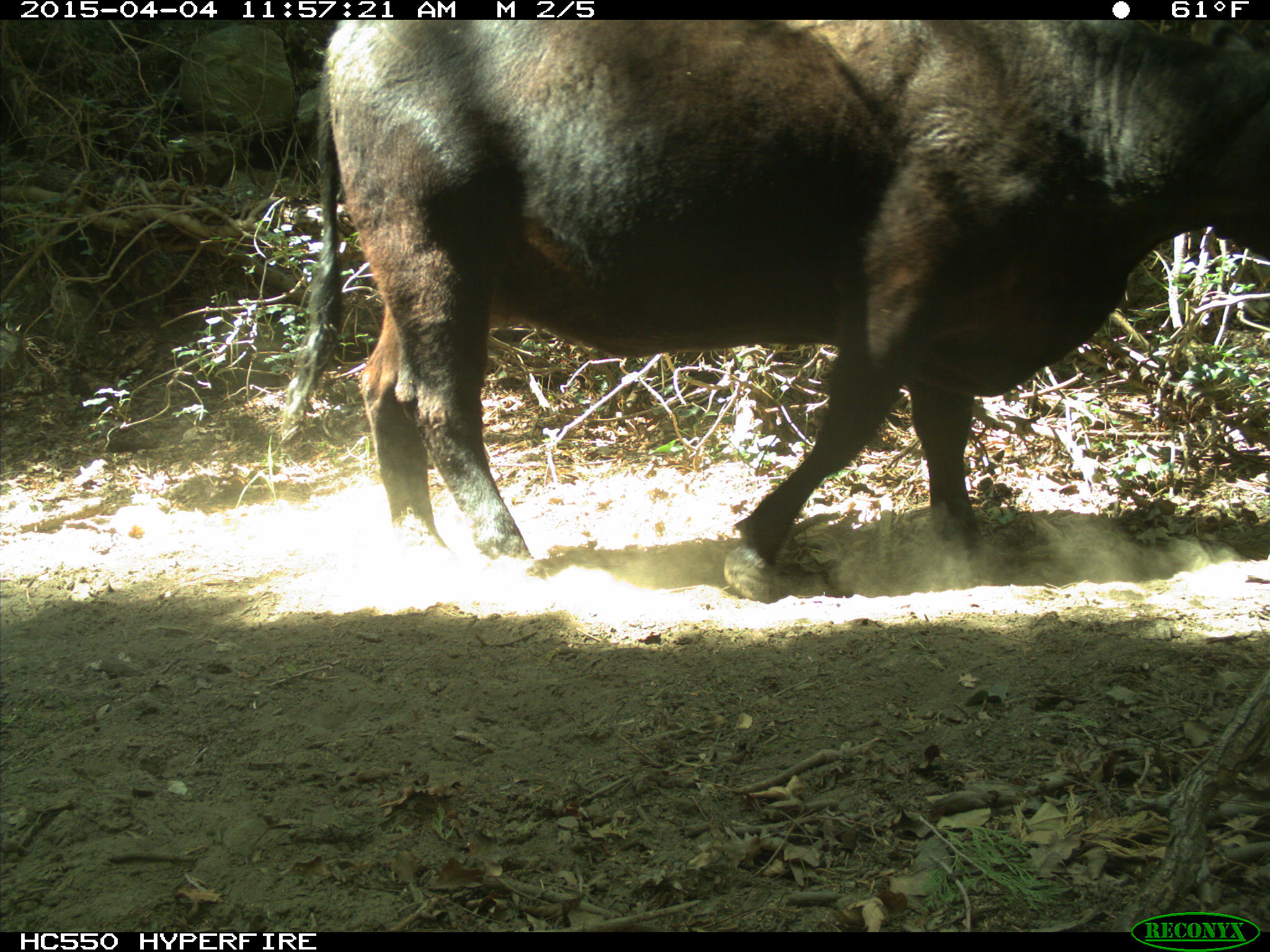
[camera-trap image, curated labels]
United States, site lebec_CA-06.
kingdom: Animalia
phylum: Chordata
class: Mammalia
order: Artiodactyla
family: Bovidae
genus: Bos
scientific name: Bos taurus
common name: domestic cow